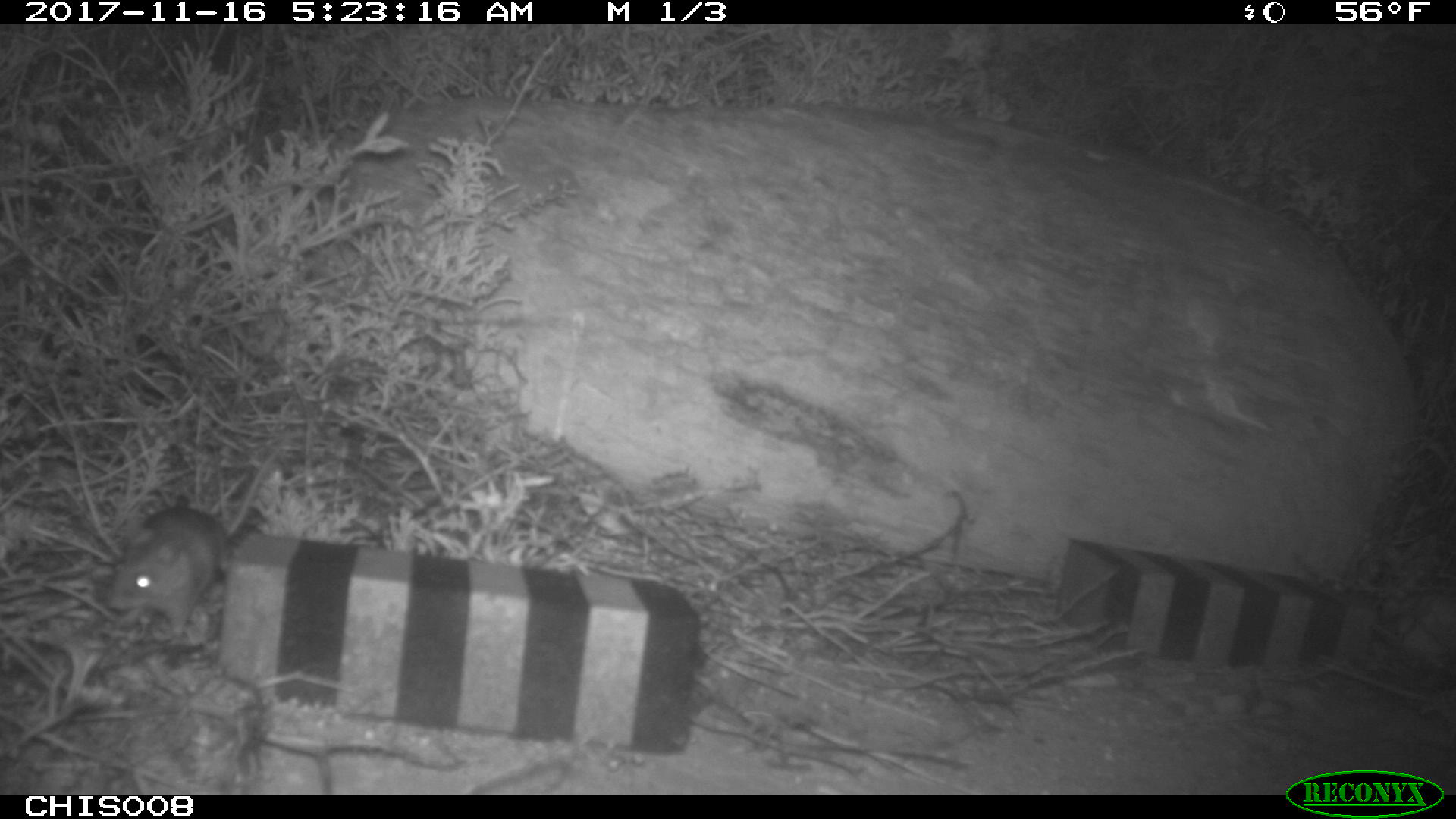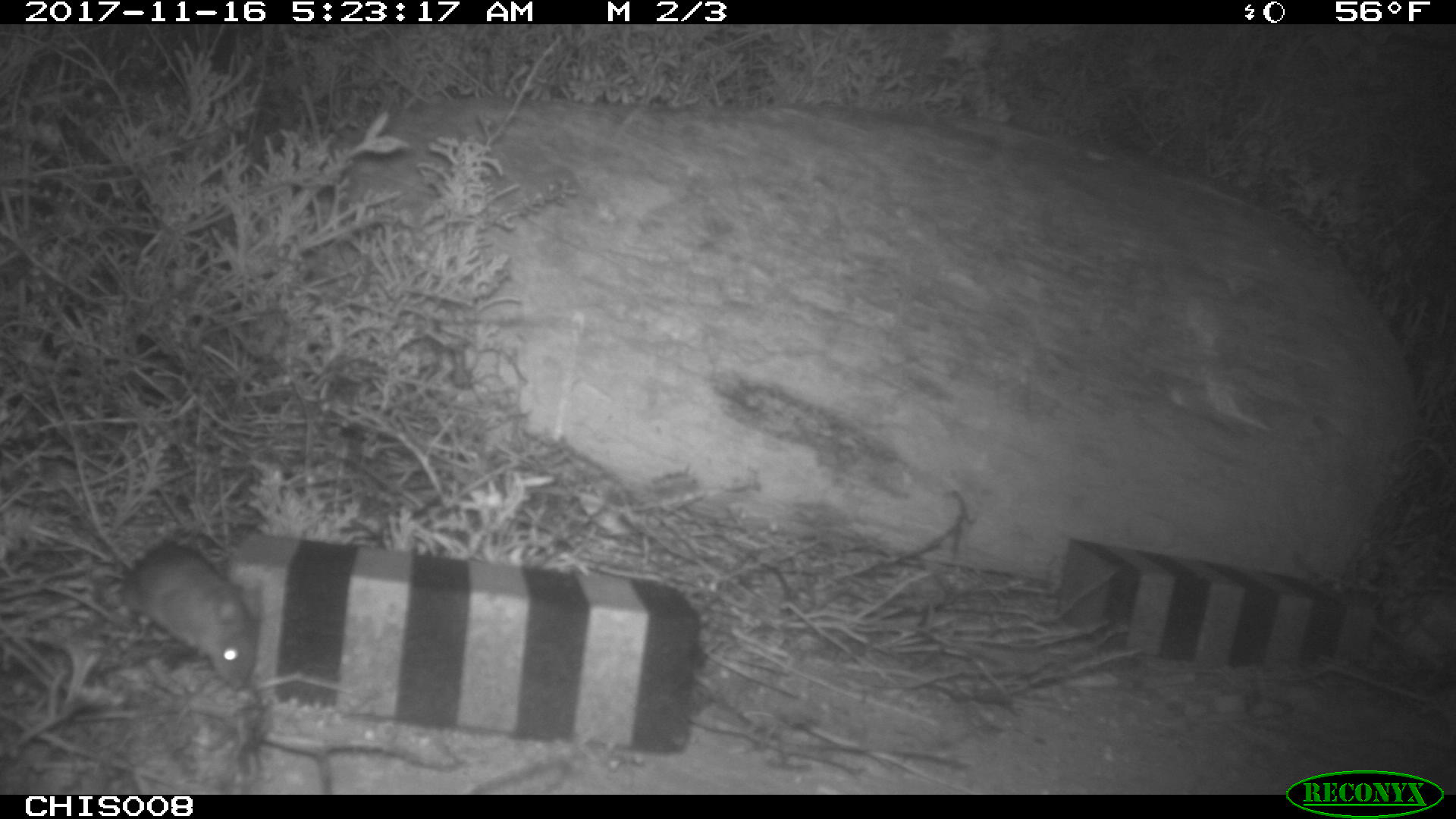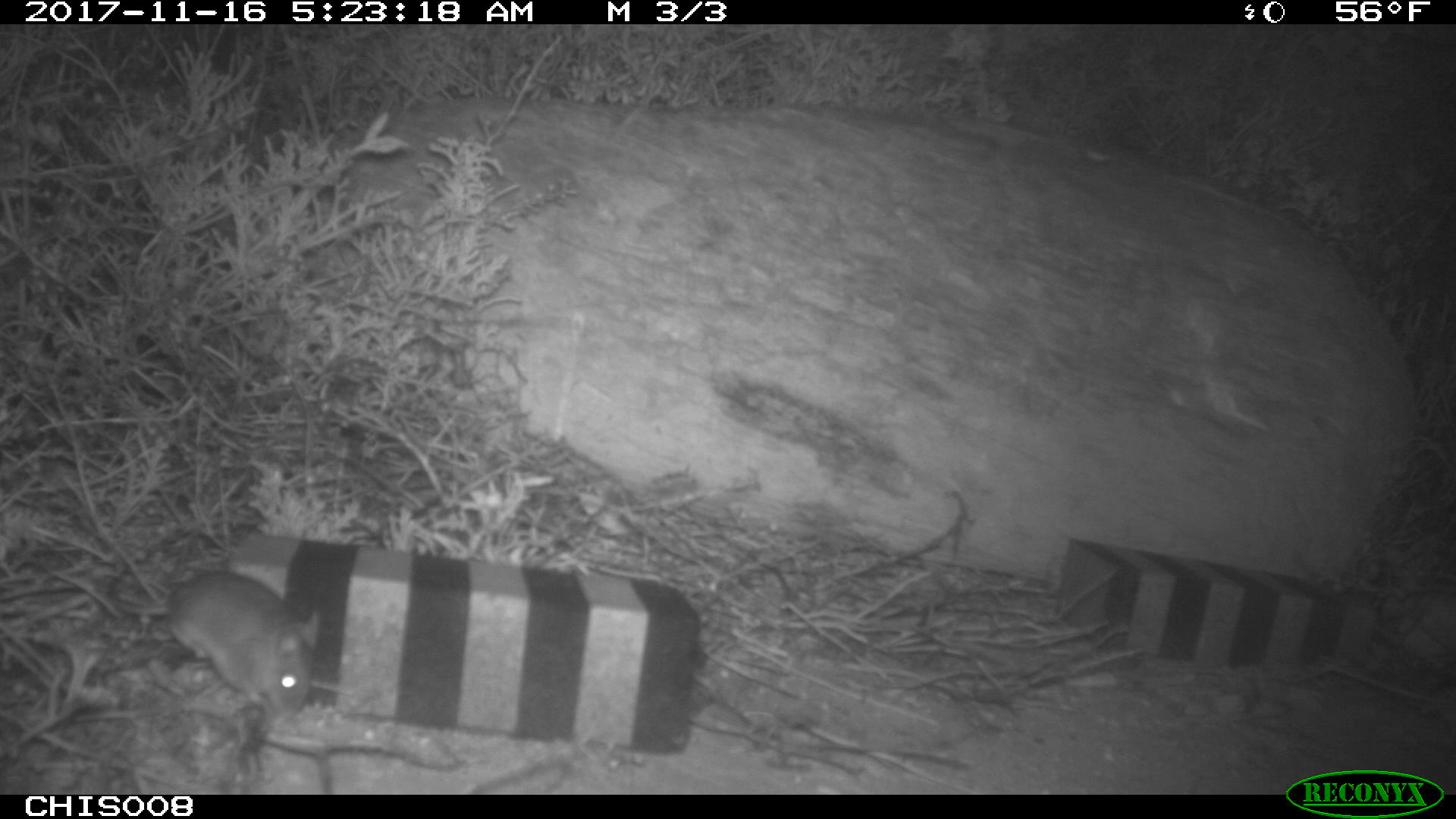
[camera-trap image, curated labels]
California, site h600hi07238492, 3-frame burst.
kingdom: Animalia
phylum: Chordata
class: Mammalia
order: Rodentia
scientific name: Rodentia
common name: rodent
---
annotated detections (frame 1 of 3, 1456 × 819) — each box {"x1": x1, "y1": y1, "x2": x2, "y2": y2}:
rodent: {"x1": 105, "y1": 449, "x2": 281, "y2": 639}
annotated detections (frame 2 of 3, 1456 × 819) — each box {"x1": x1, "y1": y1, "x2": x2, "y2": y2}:
rodent: {"x1": 41, "y1": 547, "x2": 253, "y2": 686}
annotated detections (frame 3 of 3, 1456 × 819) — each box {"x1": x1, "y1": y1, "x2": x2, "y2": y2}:
rodent: {"x1": 112, "y1": 570, "x2": 320, "y2": 715}